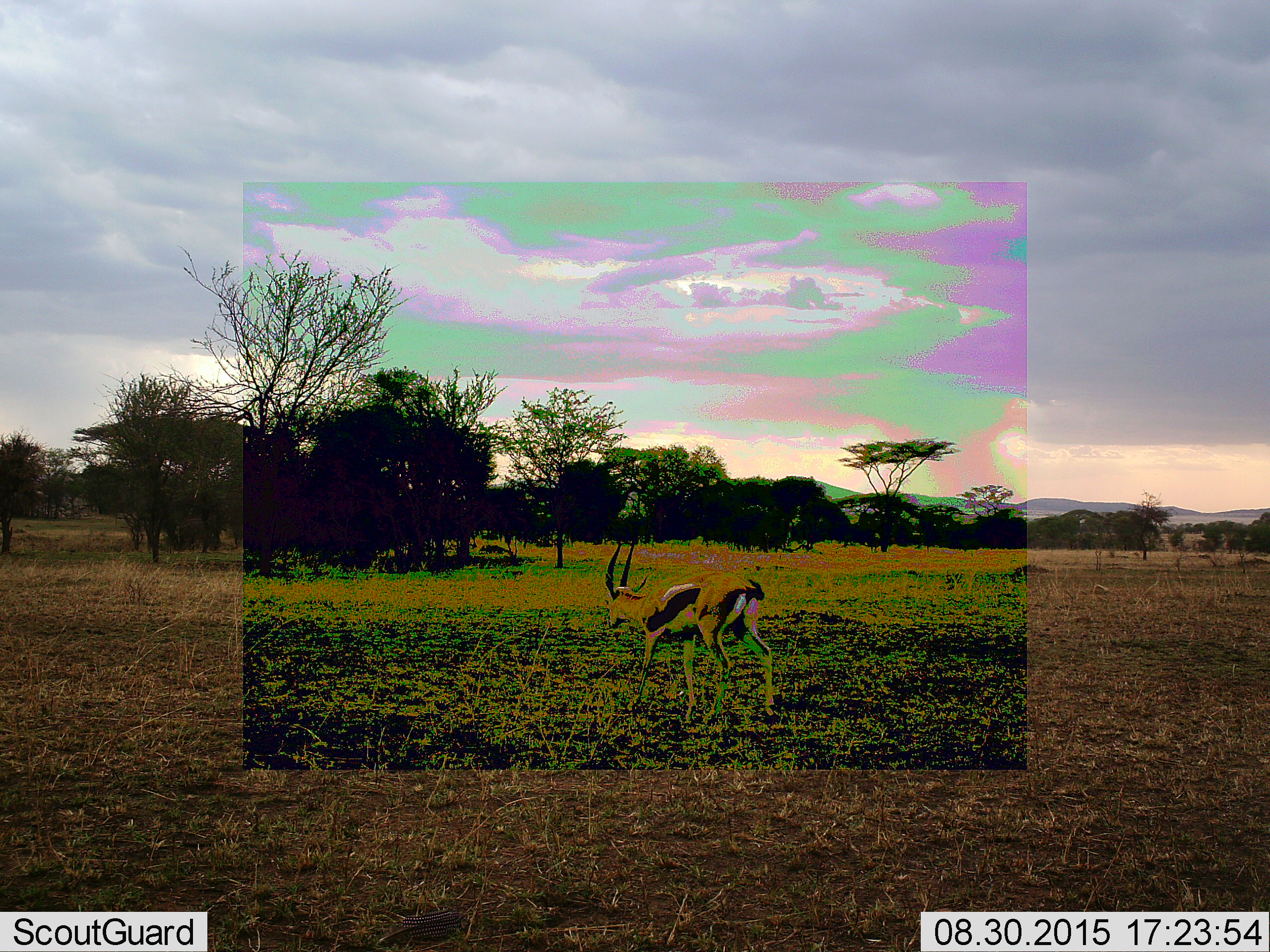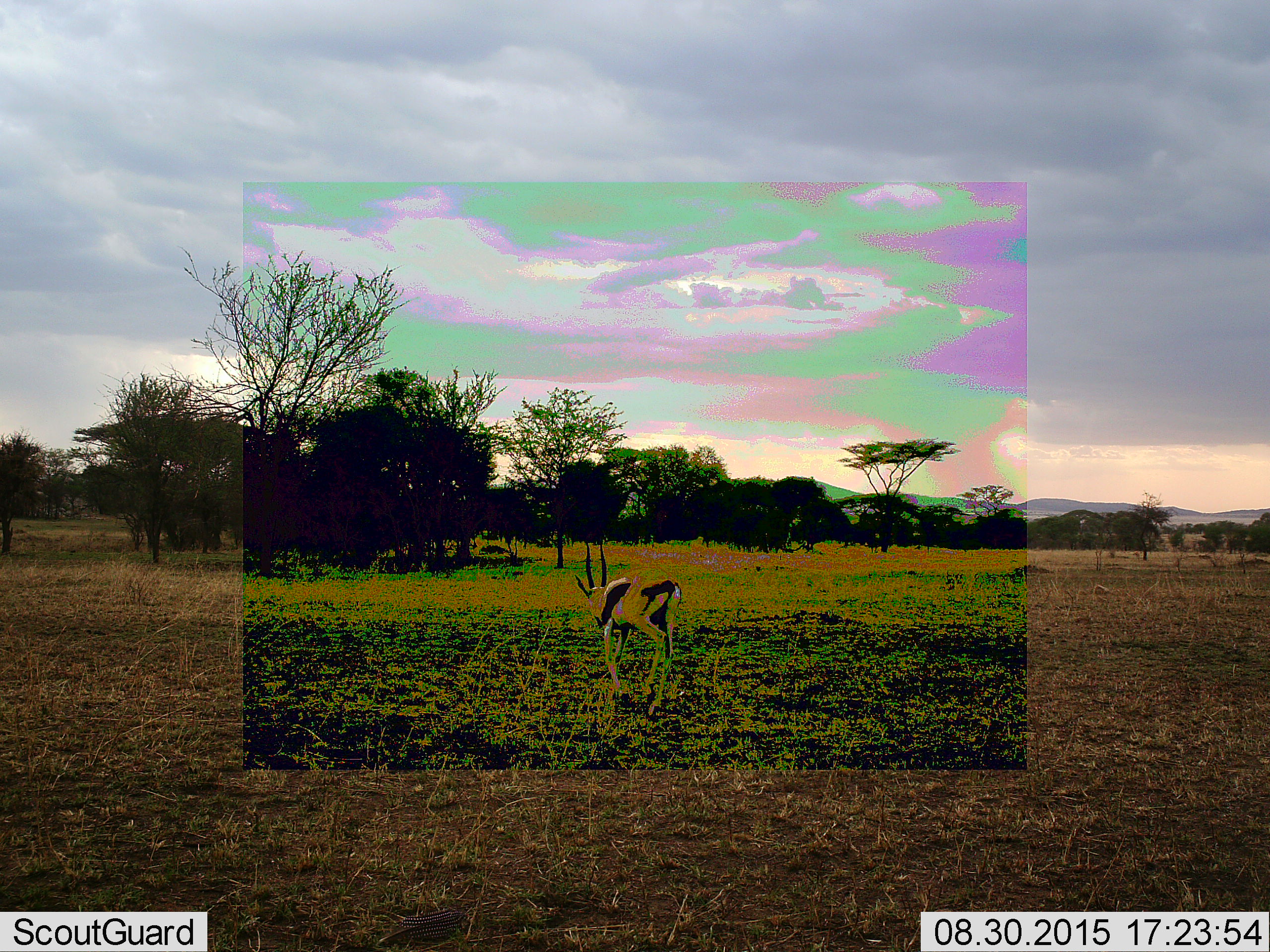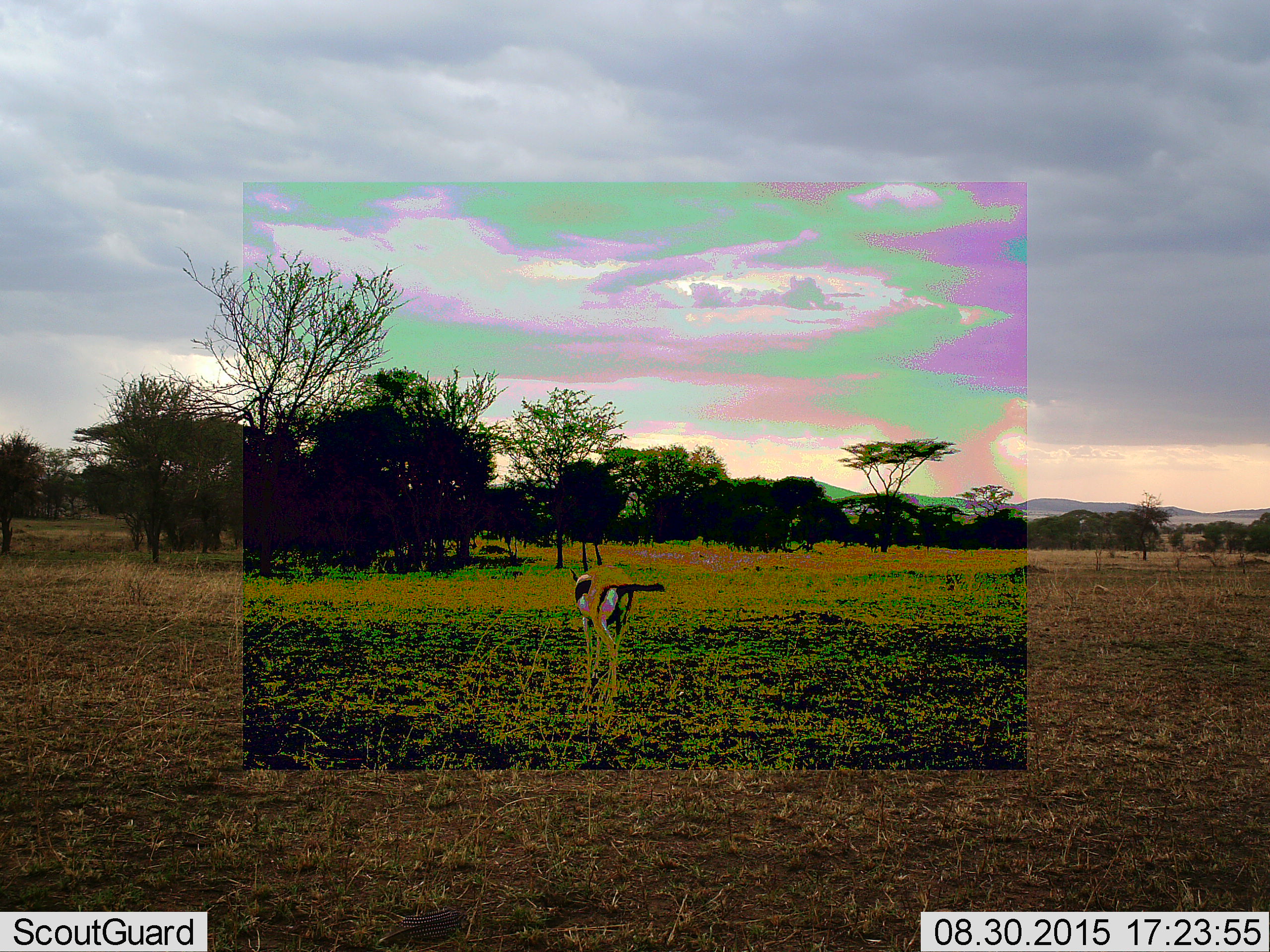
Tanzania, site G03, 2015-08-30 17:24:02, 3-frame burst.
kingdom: Animalia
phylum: Chordata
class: Mammalia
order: Artiodactyla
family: Bovidae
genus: Eudorcas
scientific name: Eudorcas thomsonii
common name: thomson's gazelle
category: gazellethomsons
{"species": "gazellethomsons (thomson's gazelle) (Eudorcas thomsonii)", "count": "1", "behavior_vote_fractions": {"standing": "13%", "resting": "0%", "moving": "93%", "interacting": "0%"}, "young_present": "0%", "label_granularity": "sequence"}